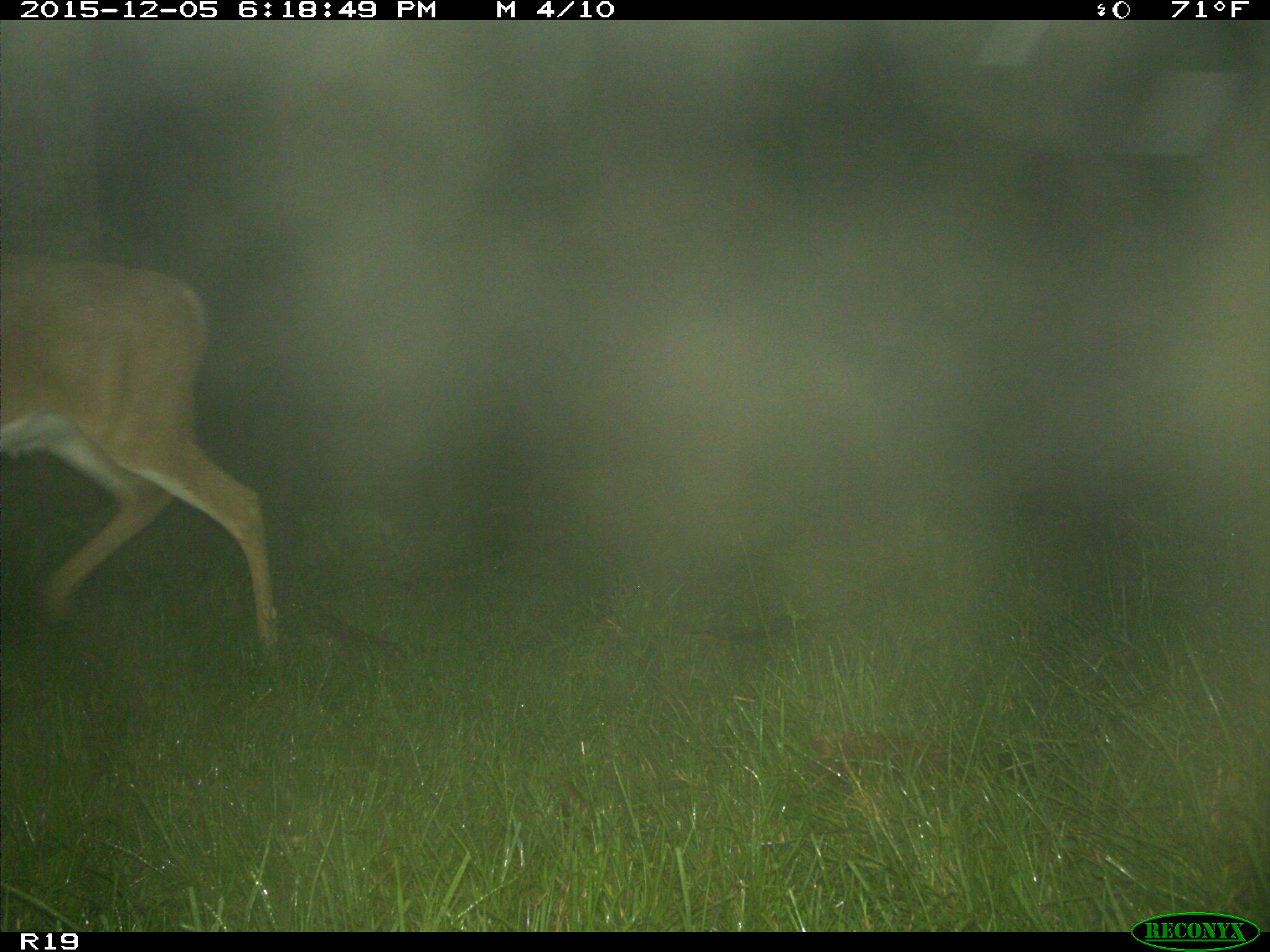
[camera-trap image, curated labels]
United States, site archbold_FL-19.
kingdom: Animalia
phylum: Chordata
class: Mammalia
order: Artiodactyla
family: Cervidae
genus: Odocoileus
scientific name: Odocoileus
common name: deer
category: unidentified deer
Unidentified deer (deer) (Odocoileus).